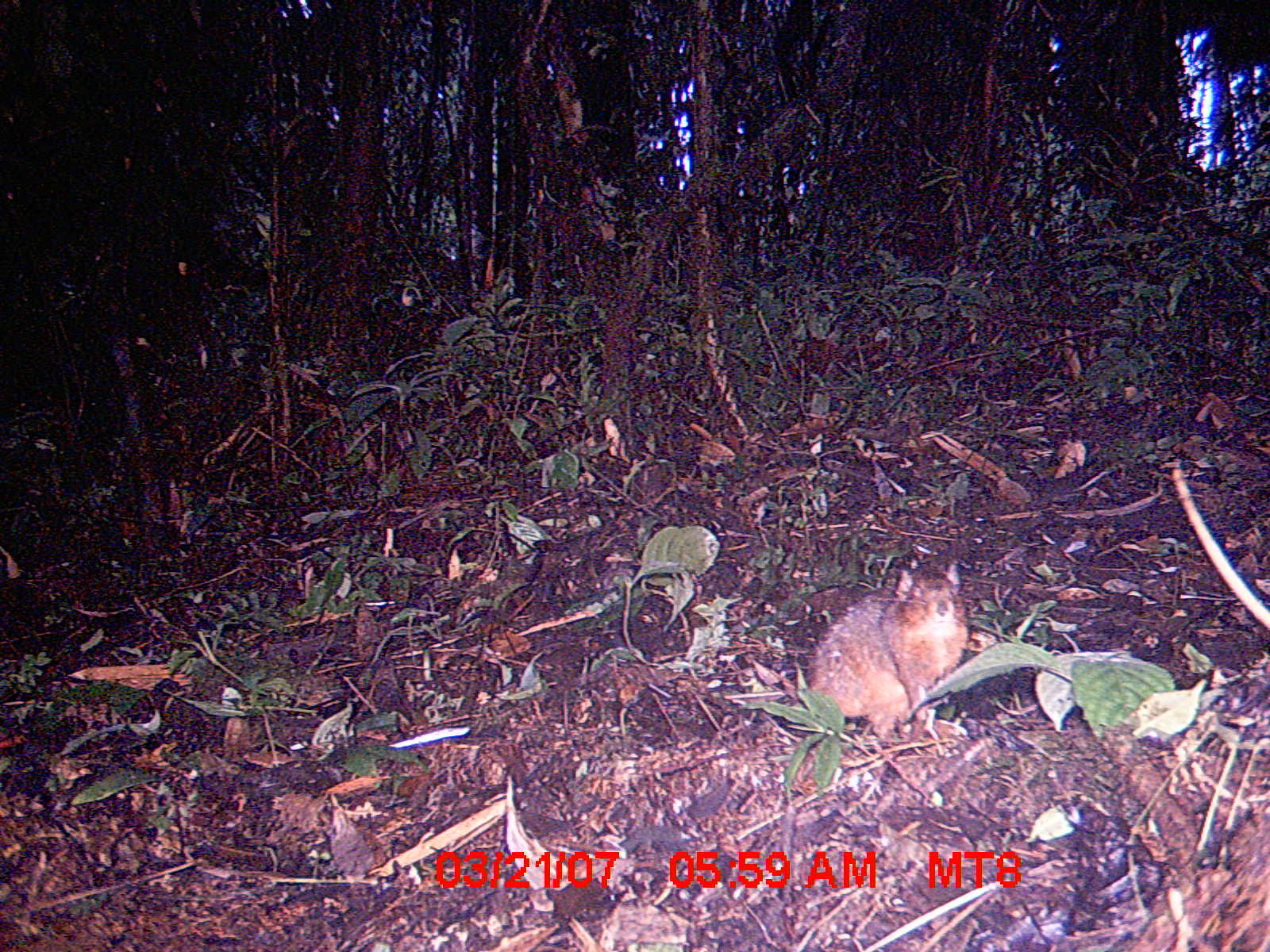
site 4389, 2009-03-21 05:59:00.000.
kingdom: Animalia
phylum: Chordata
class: Mammalia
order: Rodentia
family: Nesomyidae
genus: Nesomys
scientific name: Nesomys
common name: nesomys rodents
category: nesomys sp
Nesomys sp (nesomys rodents) (Nesomys), count 1.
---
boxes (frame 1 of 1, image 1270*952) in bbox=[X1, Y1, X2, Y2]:
nesomys sp: bbox=[811, 560, 967, 731]